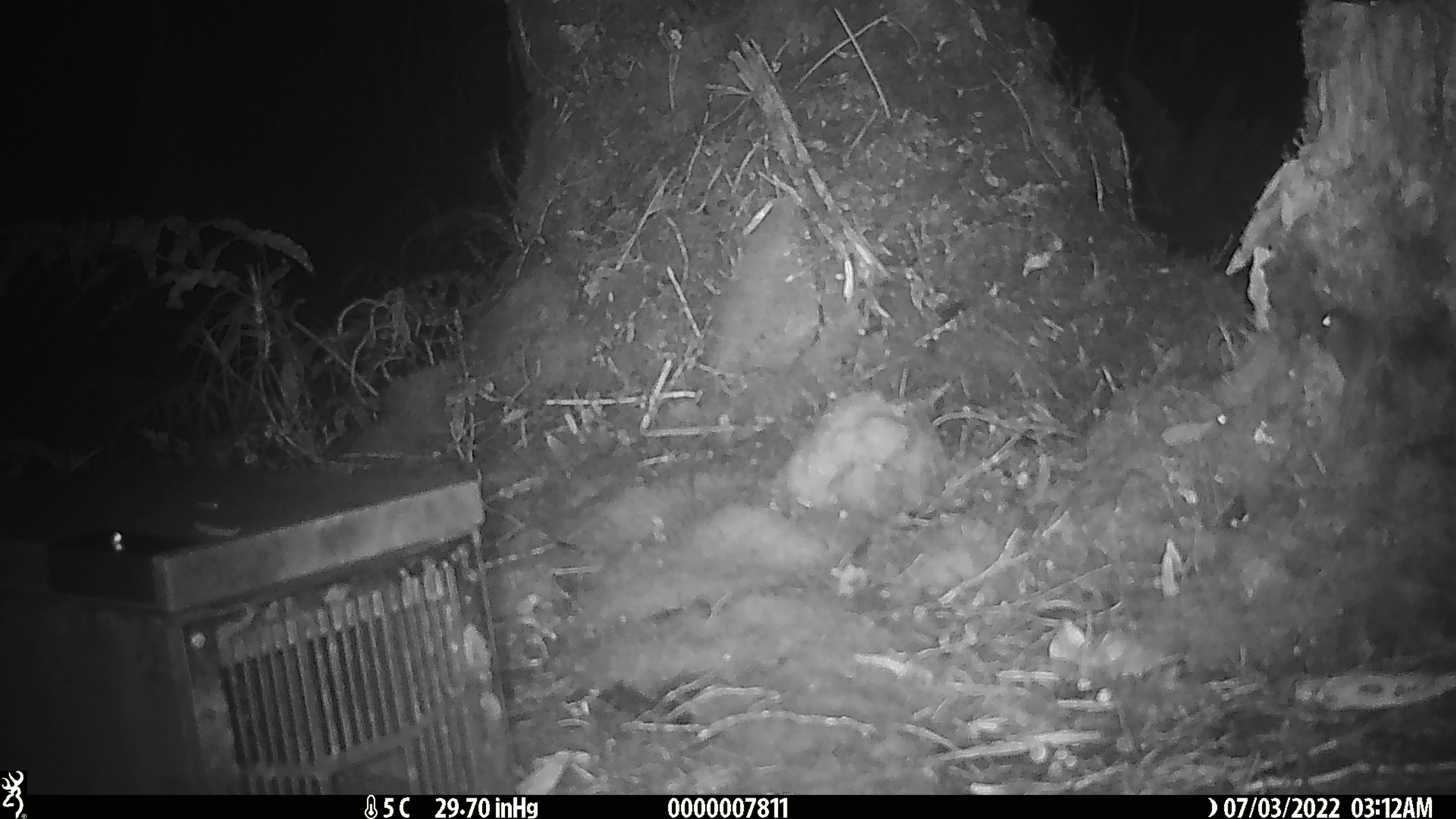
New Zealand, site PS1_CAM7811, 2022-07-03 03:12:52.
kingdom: Animalia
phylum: Chordata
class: Mammalia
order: Rodentia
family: Muridae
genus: Mus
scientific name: Mus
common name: mouse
Mouse (Mus).